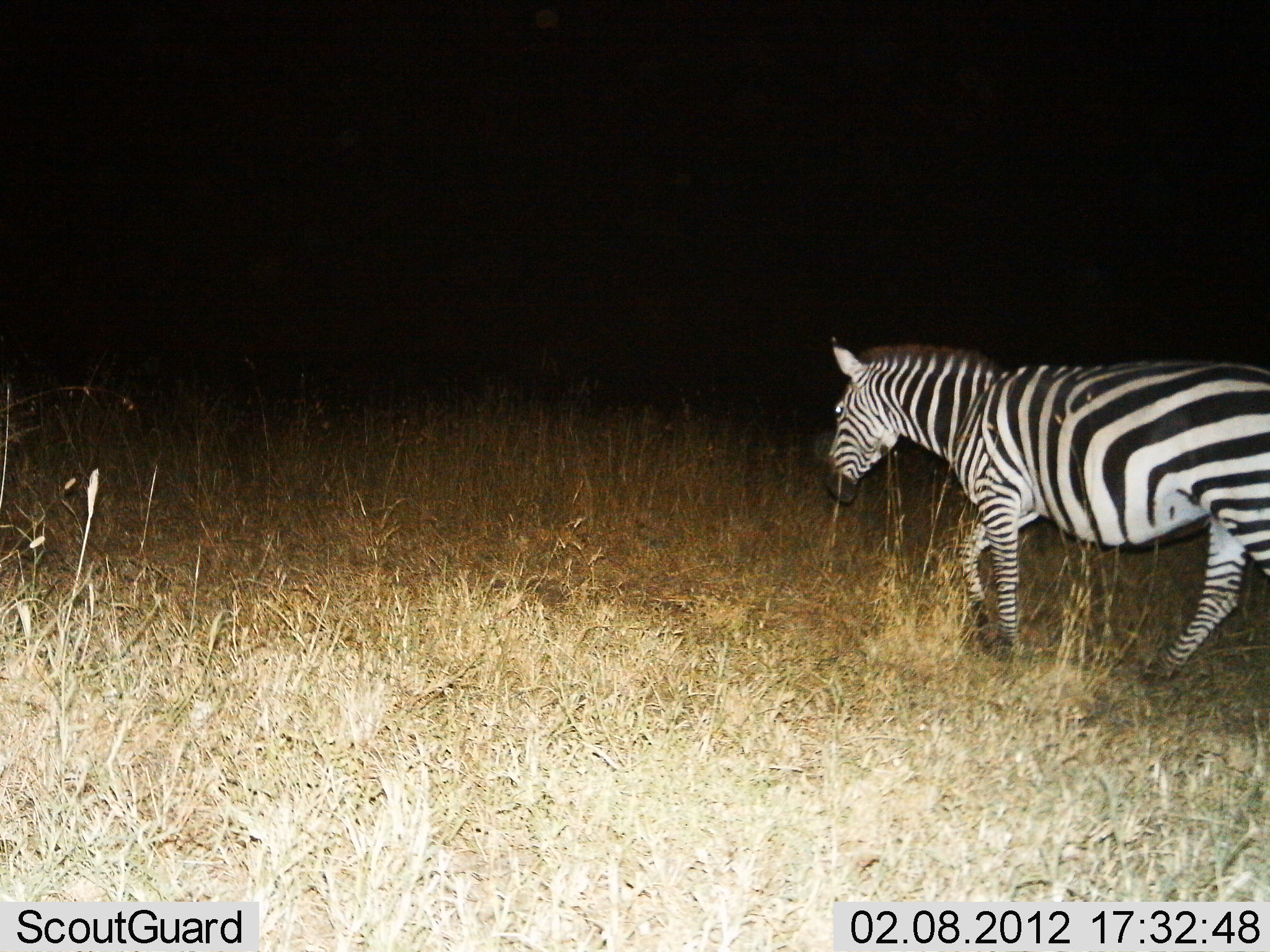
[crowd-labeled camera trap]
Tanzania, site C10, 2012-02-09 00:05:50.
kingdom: Animalia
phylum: Chordata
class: Mammalia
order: Perissodactyla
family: Equidae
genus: Equus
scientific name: Equus quagga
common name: plains zebra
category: zebra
Zebra (plains zebra) (Equus quagga), count 1. Behavior (volunteer vote fractions): standing 17%, resting 0%, moving 83%, interacting 0%. Young present (vote fraction): 0%. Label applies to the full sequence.